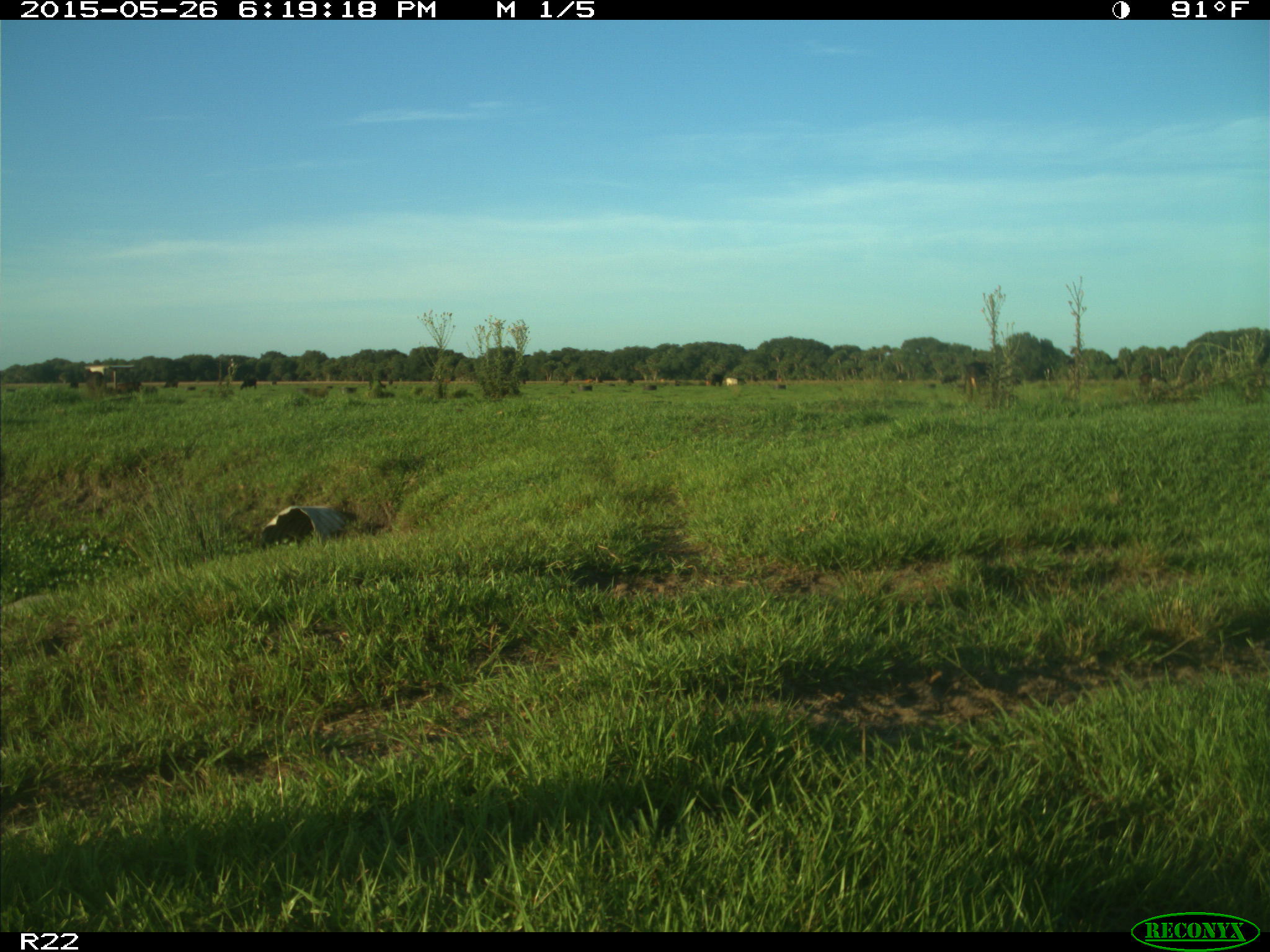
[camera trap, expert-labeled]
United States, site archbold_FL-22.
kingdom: Animalia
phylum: Chordata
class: Mammalia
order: Artiodactyla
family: Bovidae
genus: Bos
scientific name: Bos taurus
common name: domestic cow